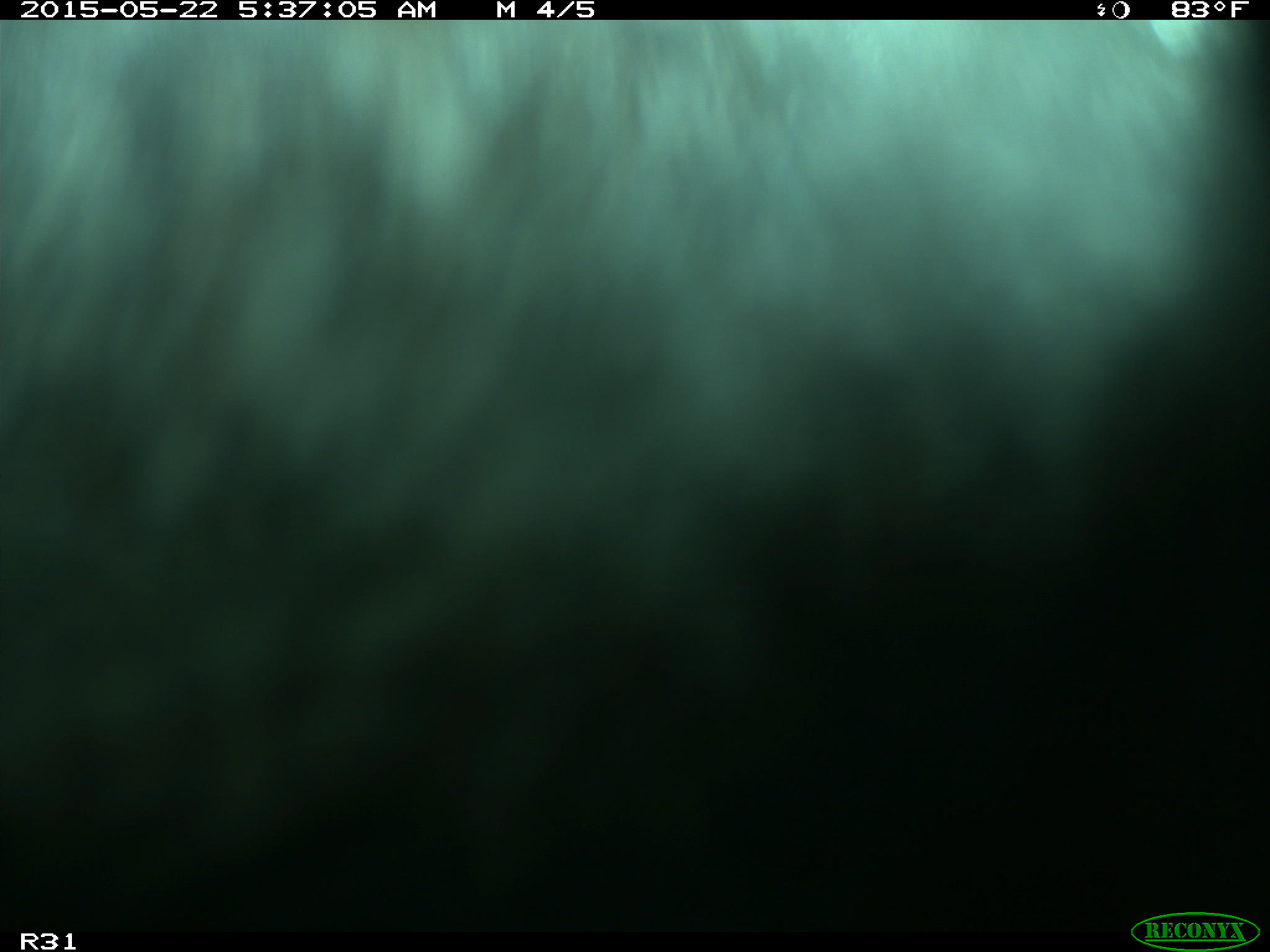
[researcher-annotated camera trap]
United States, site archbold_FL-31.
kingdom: Animalia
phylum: Chordata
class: Mammalia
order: Artiodactyla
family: Bovidae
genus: Bos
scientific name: Bos taurus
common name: domestic cow